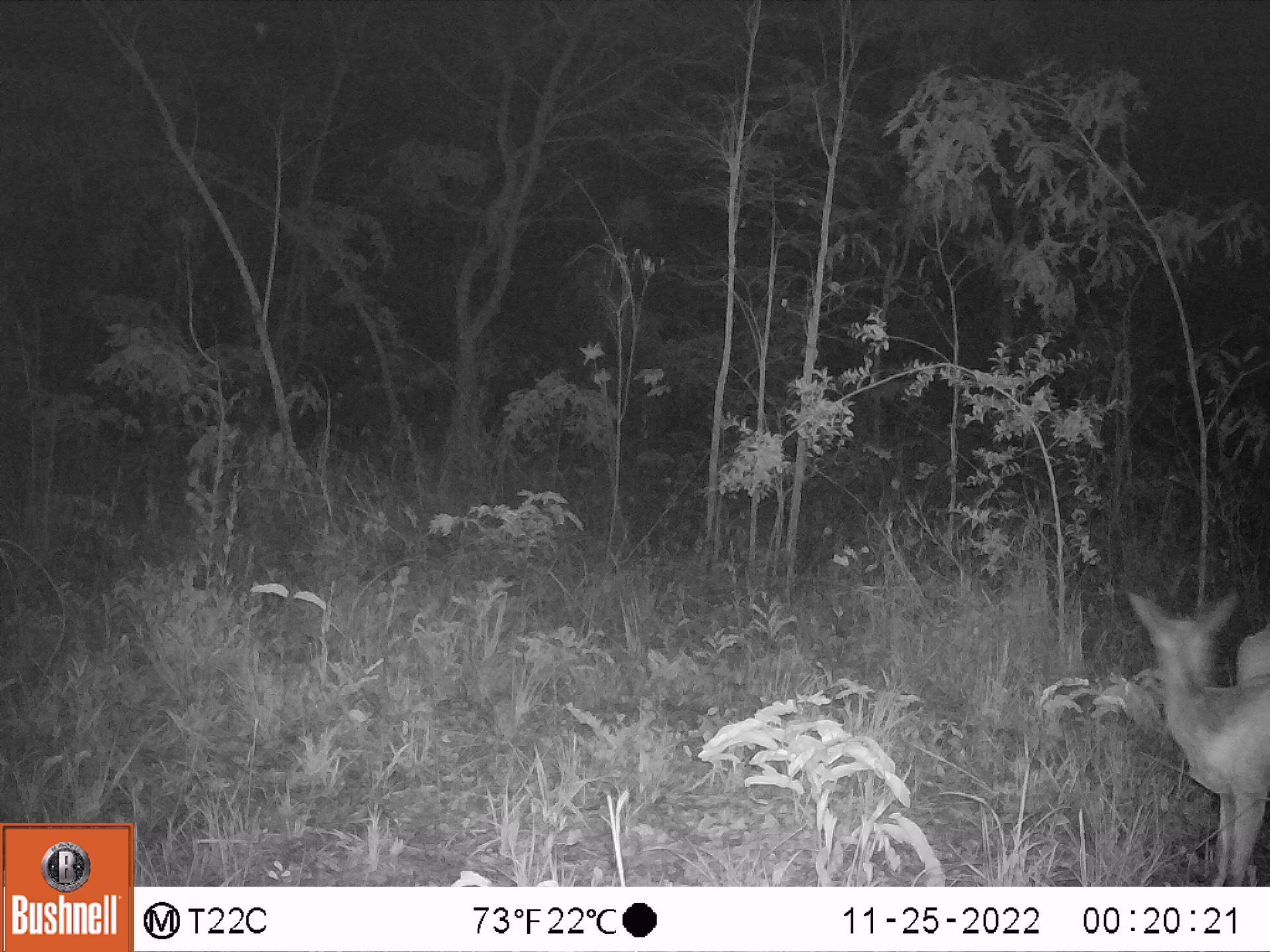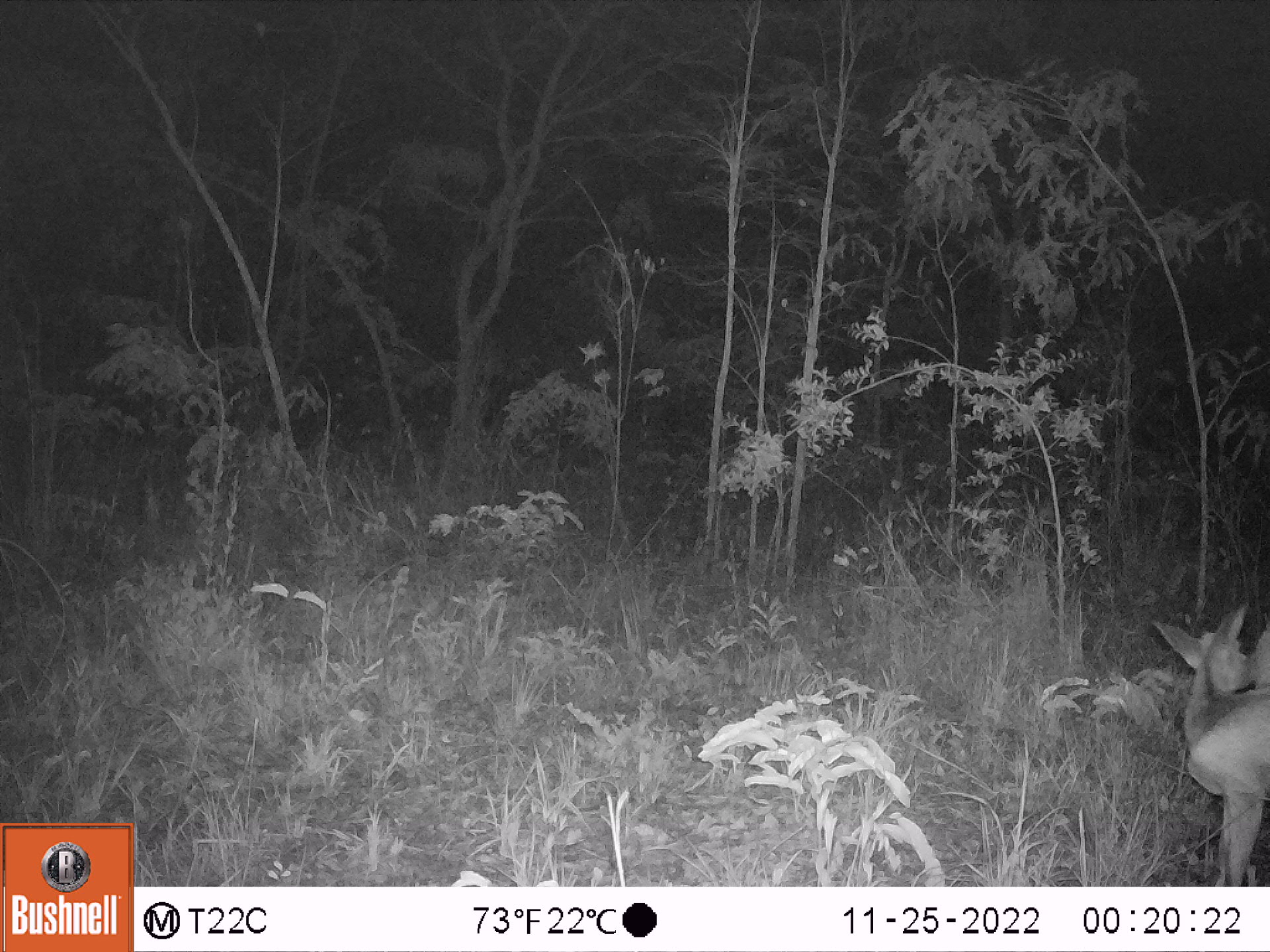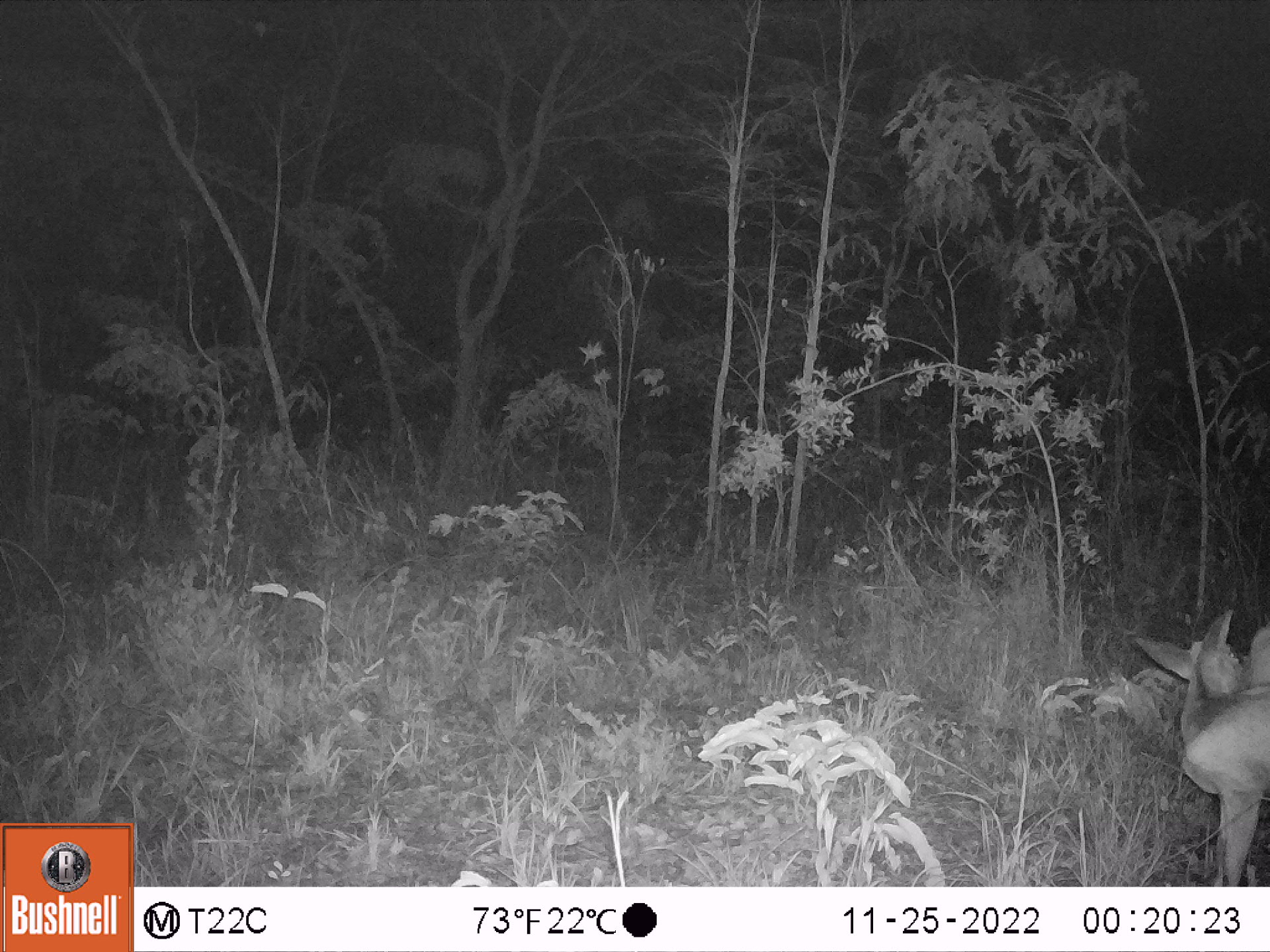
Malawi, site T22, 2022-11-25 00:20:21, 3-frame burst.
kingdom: Animalia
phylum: Chordata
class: Mammalia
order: Artiodactyla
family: Bovidae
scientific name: Antilopinae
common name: small antelope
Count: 1.